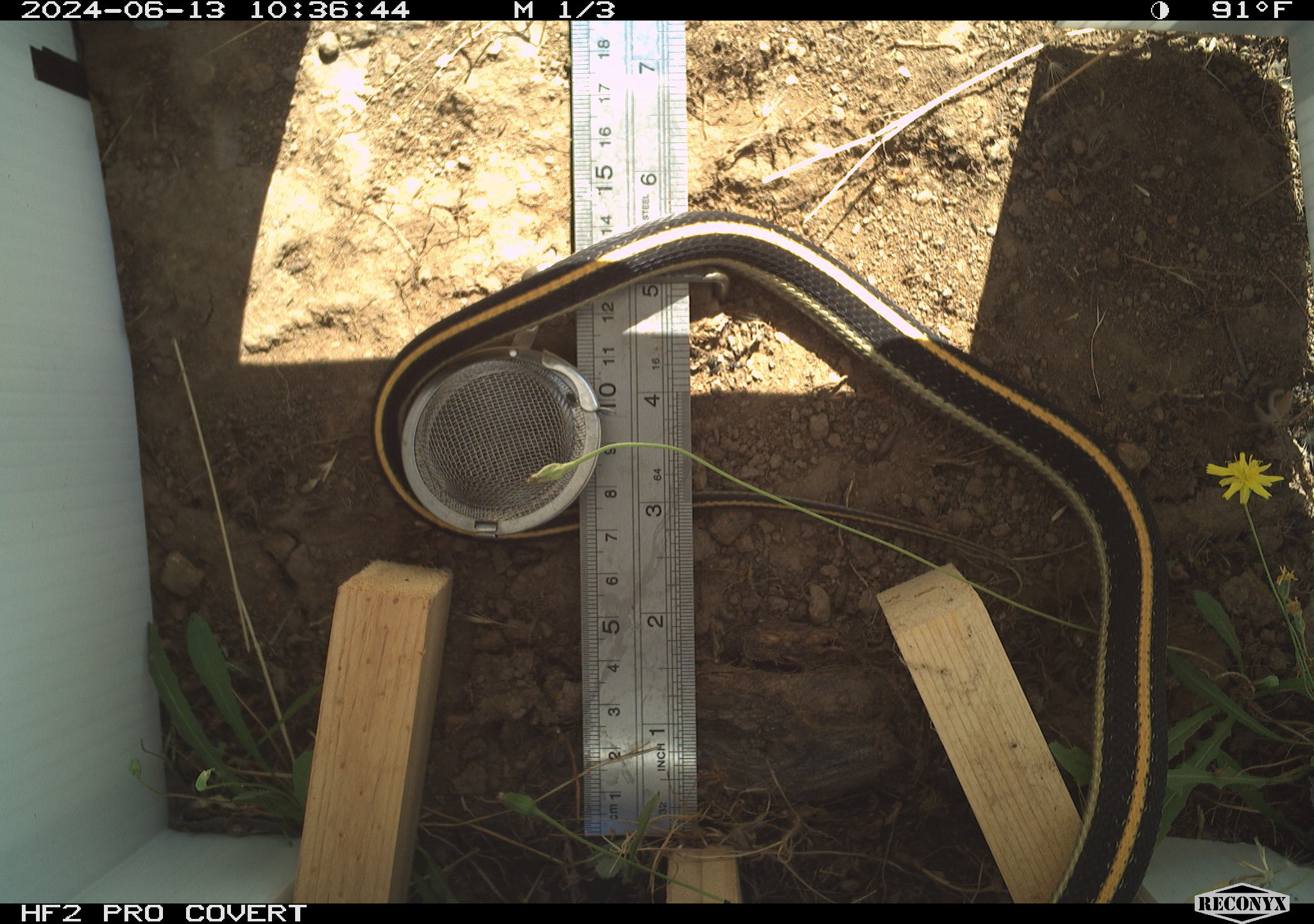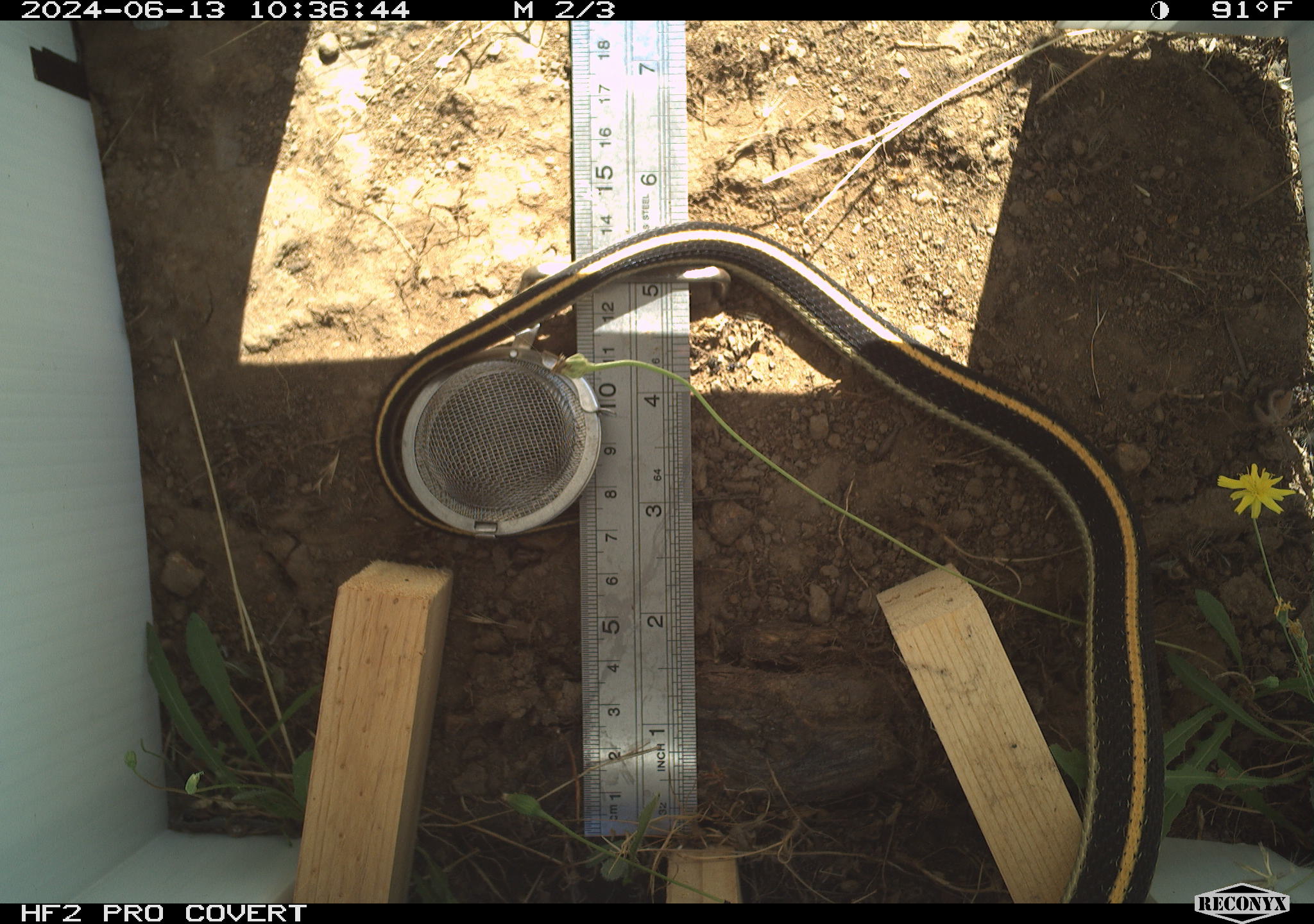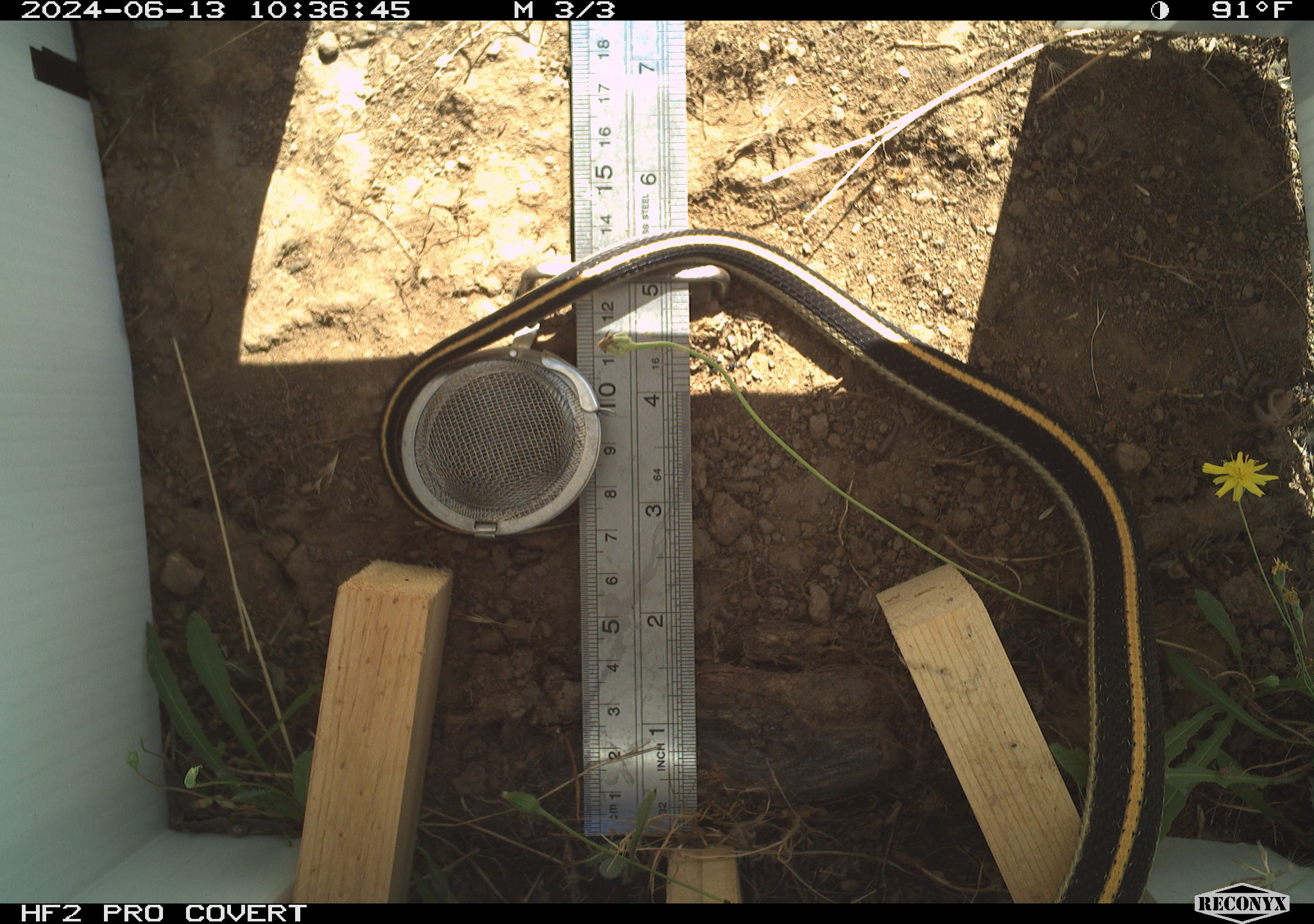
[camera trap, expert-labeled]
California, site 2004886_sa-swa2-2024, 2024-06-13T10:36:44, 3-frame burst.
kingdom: Animalia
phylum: Chordata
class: Reptilia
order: Squamata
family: Colubridae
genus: Thamnophis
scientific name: Thamnophis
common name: american gartersnakes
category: thamnophis species